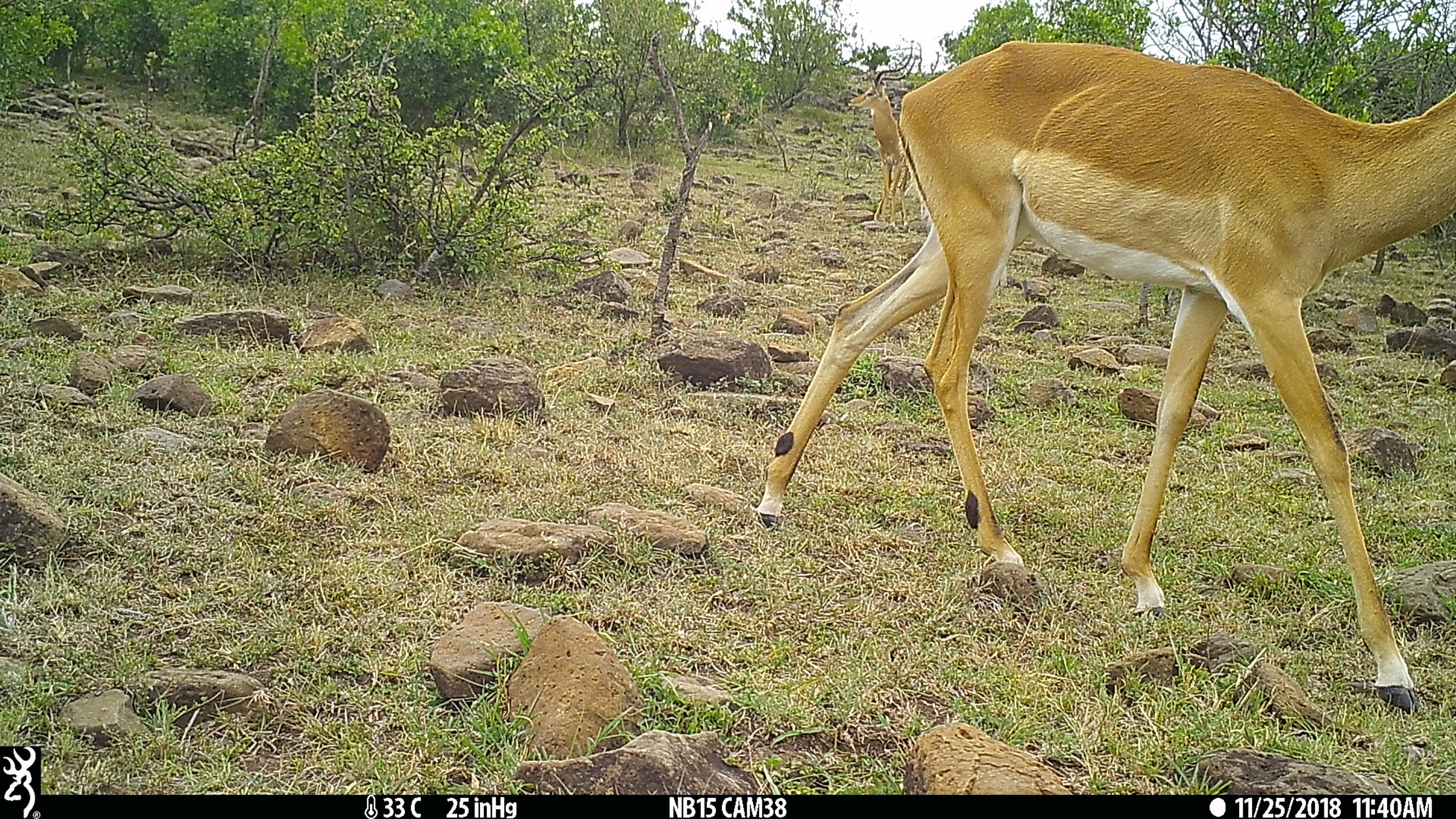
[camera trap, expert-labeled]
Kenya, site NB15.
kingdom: Animalia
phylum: Chordata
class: Mammalia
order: Artiodactyla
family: Bovidae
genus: Aepyceros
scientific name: Aepyceros melampus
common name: impala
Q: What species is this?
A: Impala (Aepyceros melampus).